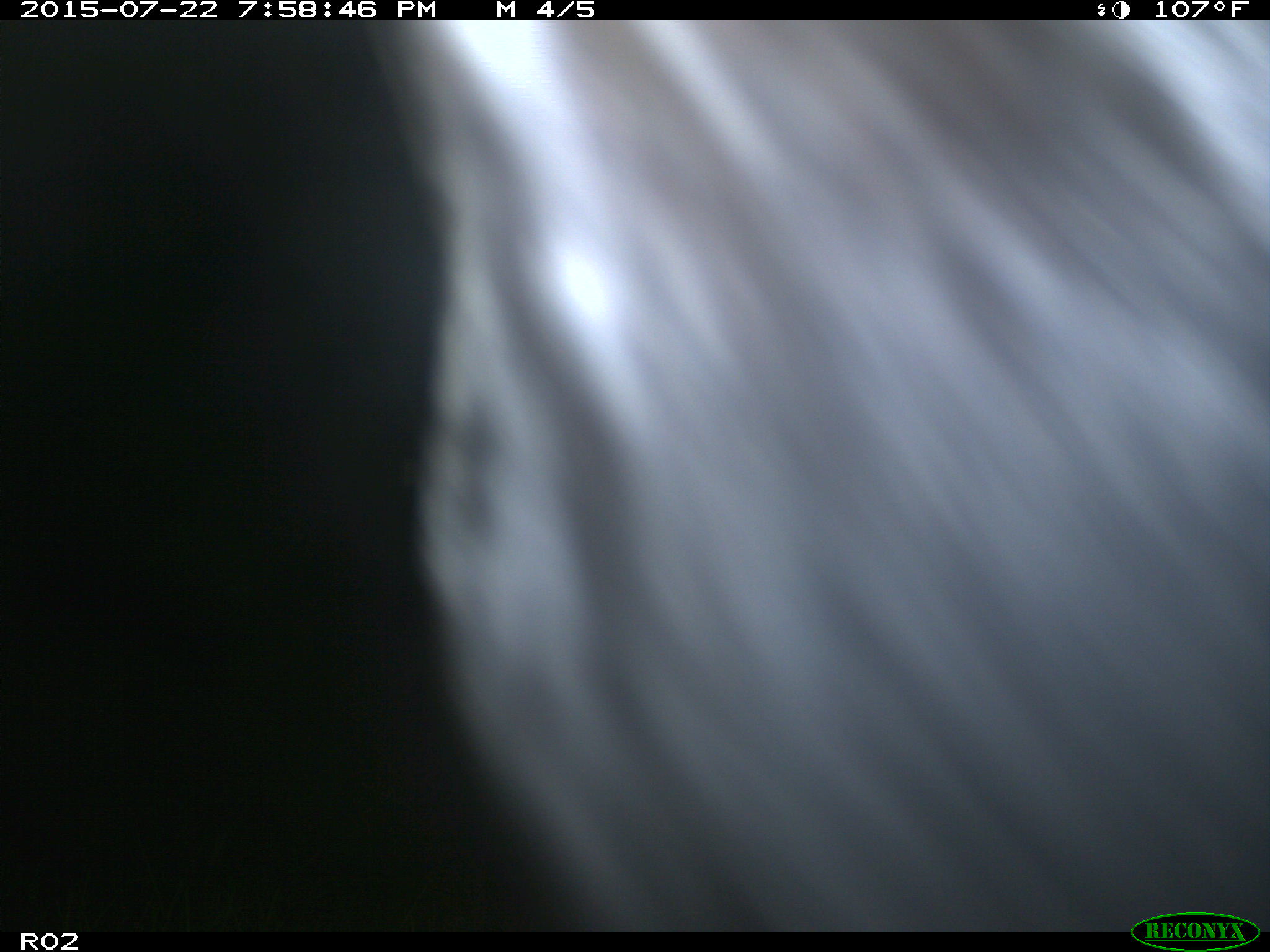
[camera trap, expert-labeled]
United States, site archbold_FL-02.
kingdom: Animalia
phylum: Chordata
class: Mammalia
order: Artiodactyla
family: Bovidae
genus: Bos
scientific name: Bos taurus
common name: domestic cow